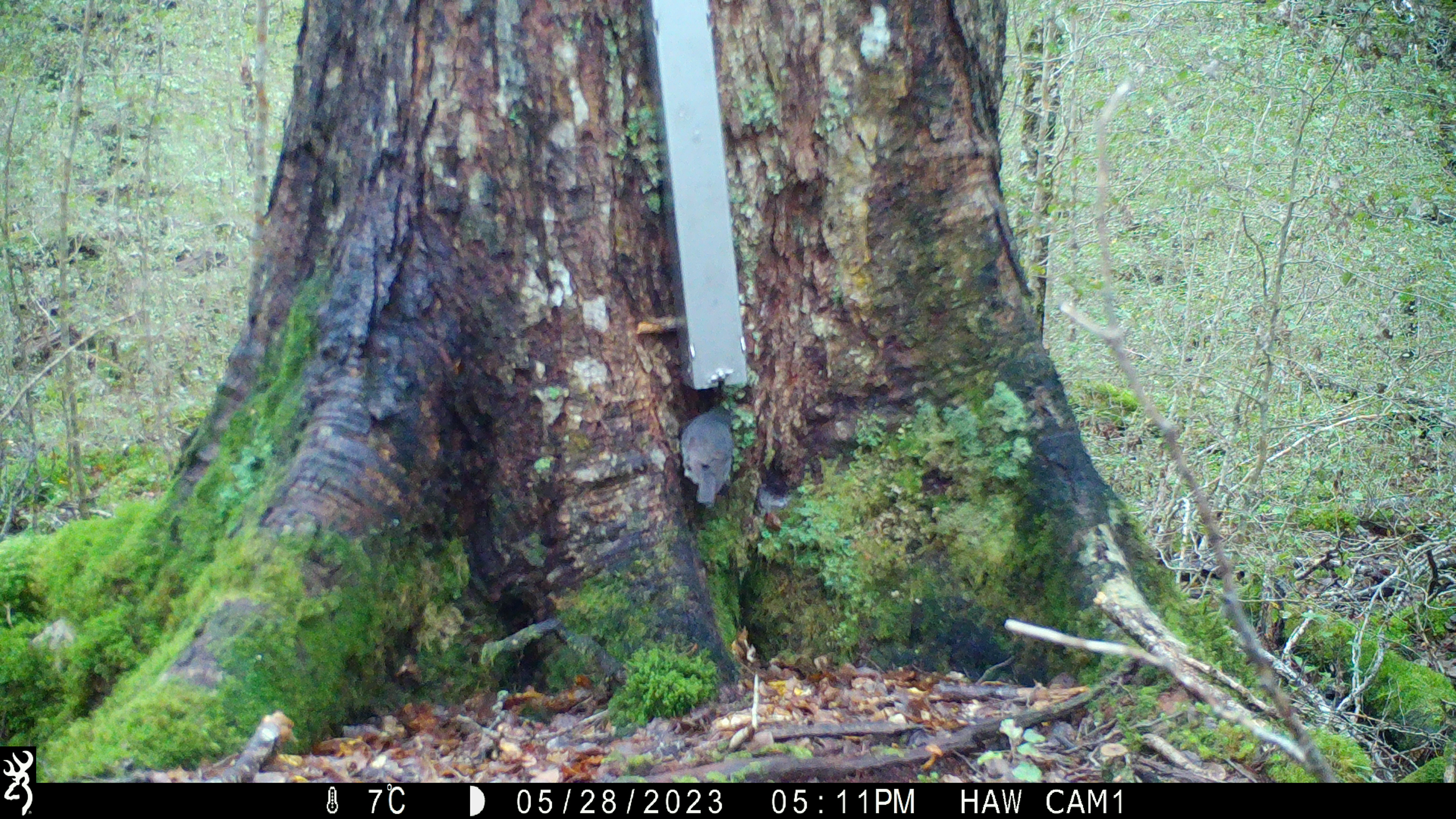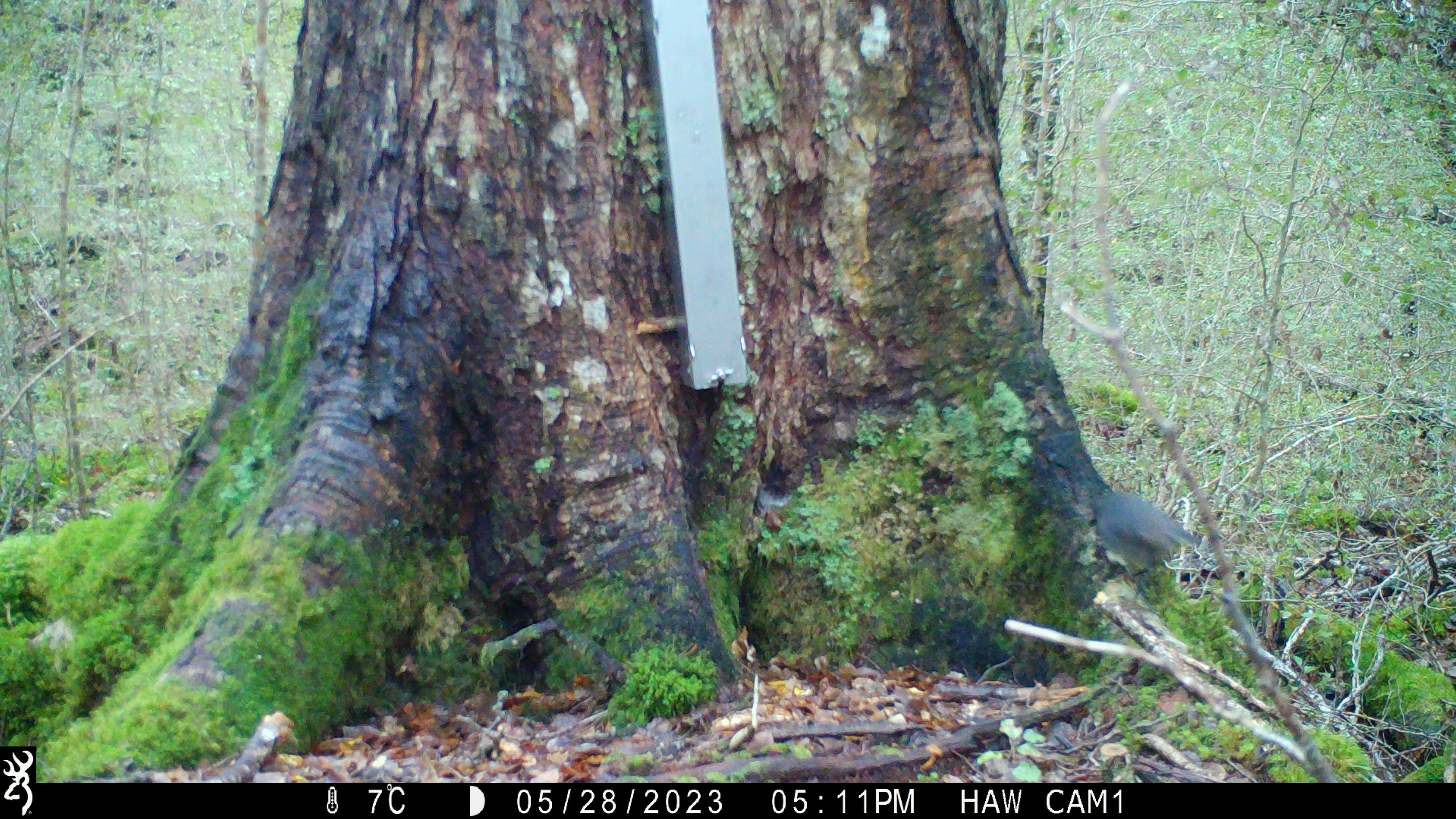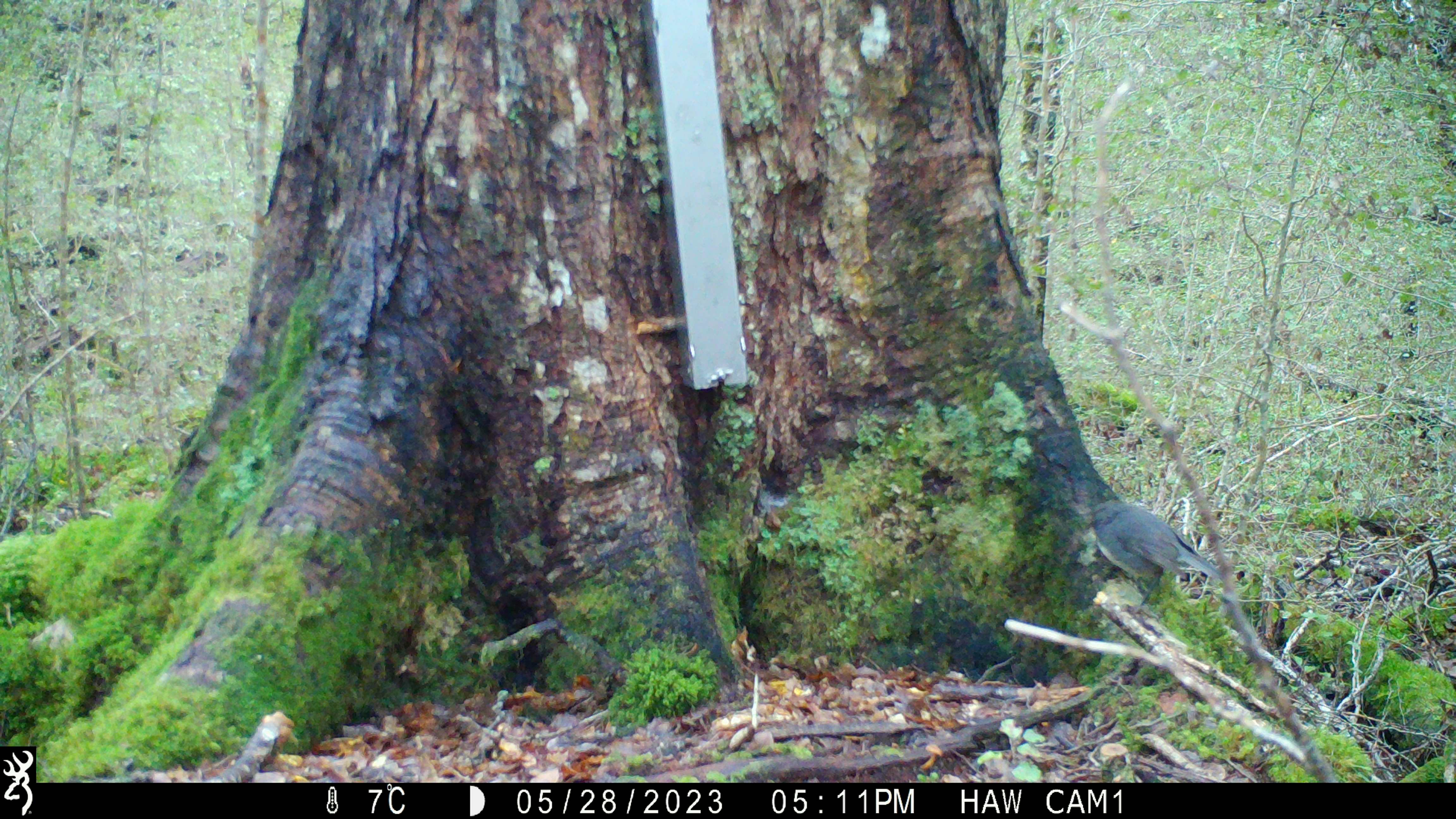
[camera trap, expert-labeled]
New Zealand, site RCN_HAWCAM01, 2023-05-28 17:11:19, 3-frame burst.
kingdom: Animalia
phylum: Chordata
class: Aves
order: Passeriformes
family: Petroicidae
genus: Petroica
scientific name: Petroica australis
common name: new zealand robin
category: robin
Robin (new zealand robin) (Petroica australis).